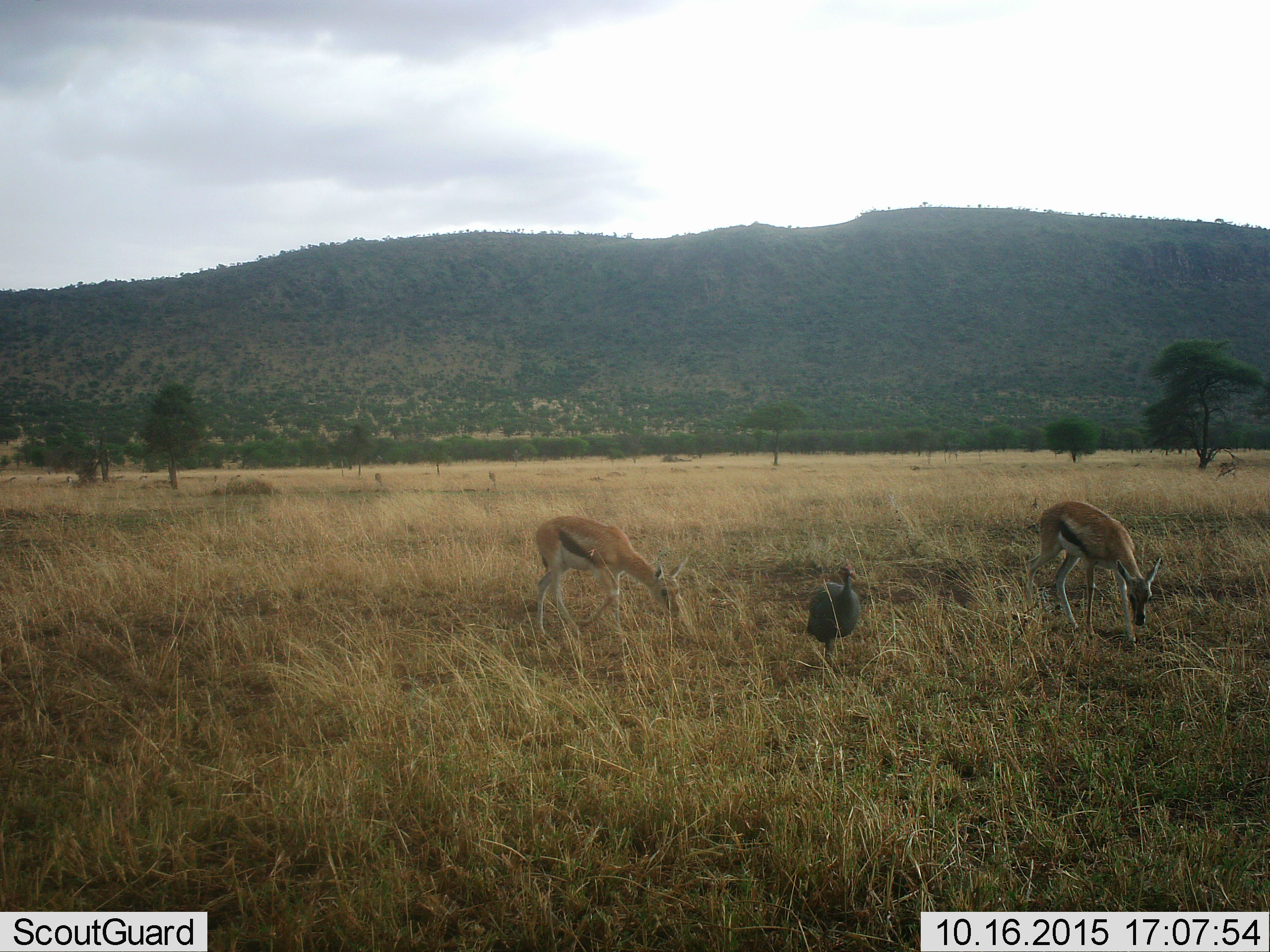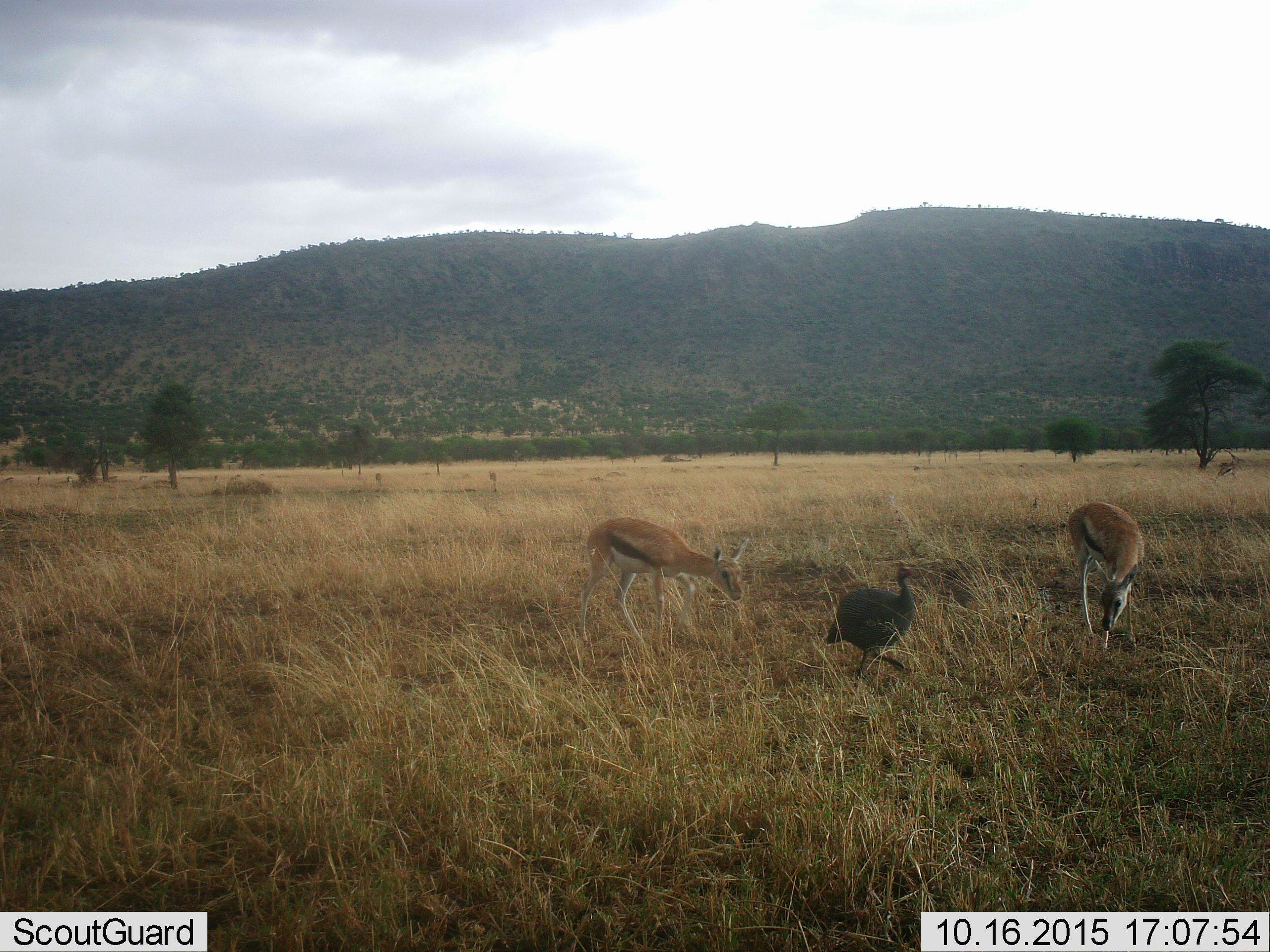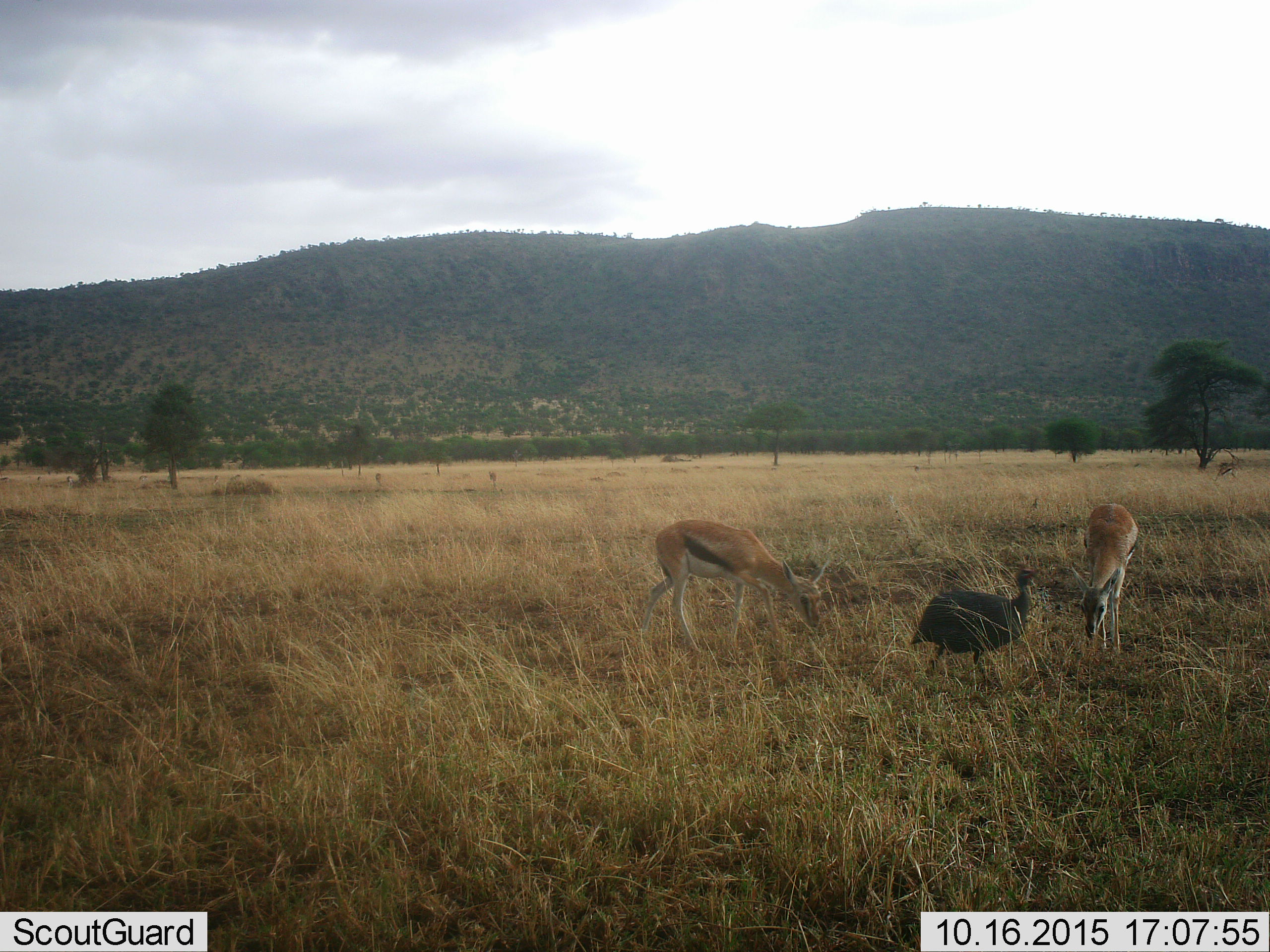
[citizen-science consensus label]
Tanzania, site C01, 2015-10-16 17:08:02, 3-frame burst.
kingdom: Animalia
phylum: Chordata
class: Mammalia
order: Artiodactyla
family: Bovidae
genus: Eudorcas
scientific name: Eudorcas thomsonii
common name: thomson's gazelle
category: gazellethomsons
Gazellethomsons (thomson's gazelle) (Eudorcas thomsonii), count 2. Behavior (volunteer vote fractions): standing 37%, resting 5%, moving 42%, interacting 11%. Young present (vote fraction): 11%. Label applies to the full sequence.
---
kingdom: Animalia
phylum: Chordata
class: Aves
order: Galliformes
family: Numididae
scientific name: Numididae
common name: guinea fowl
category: guineafowl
Guineafowl (guinea fowl) (Numididae), count 1. Behavior (volunteer vote fractions): standing 29%, resting 0%, moving 71%, interacting 14%. Young present (vote fraction): 0%. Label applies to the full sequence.